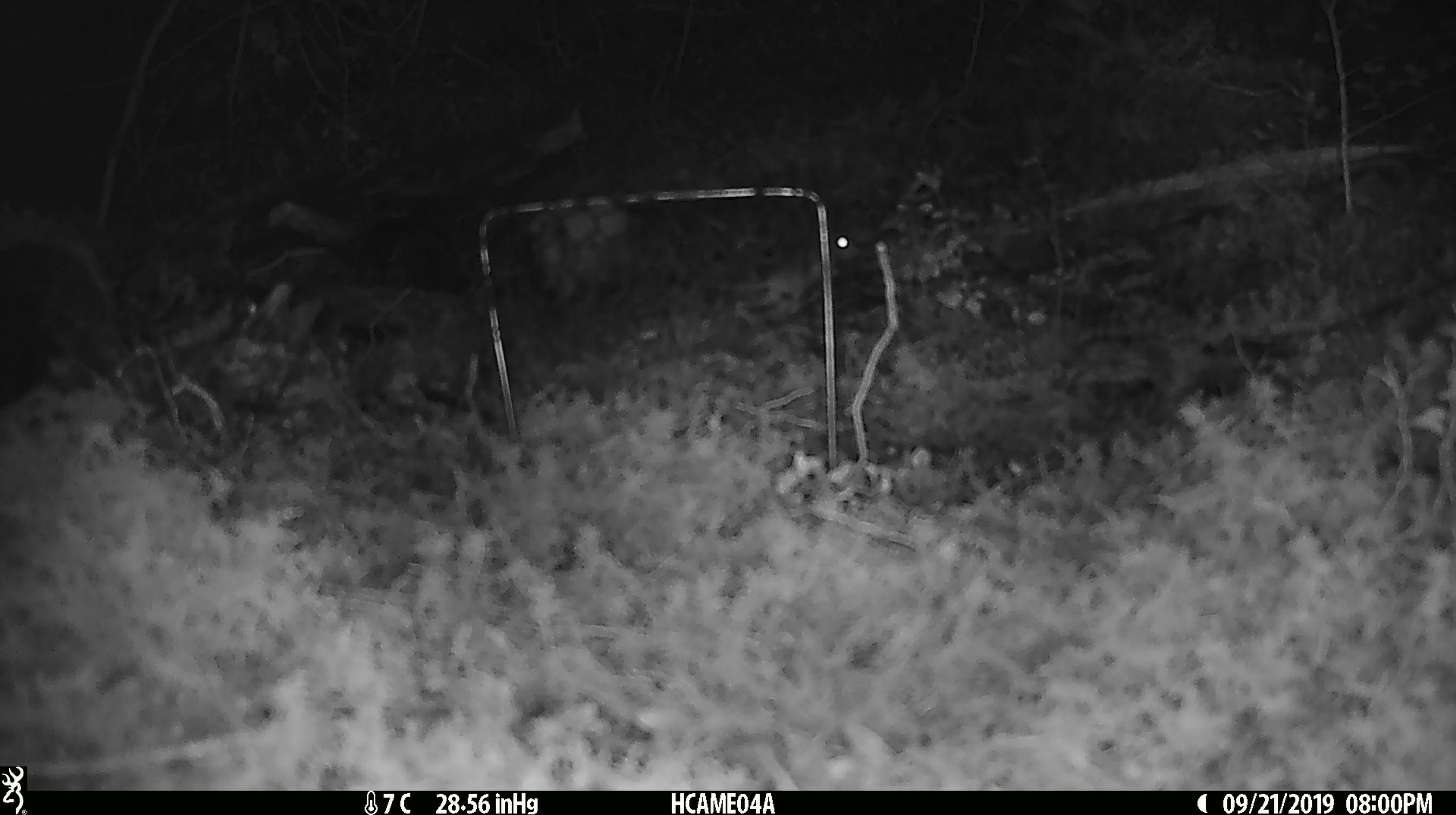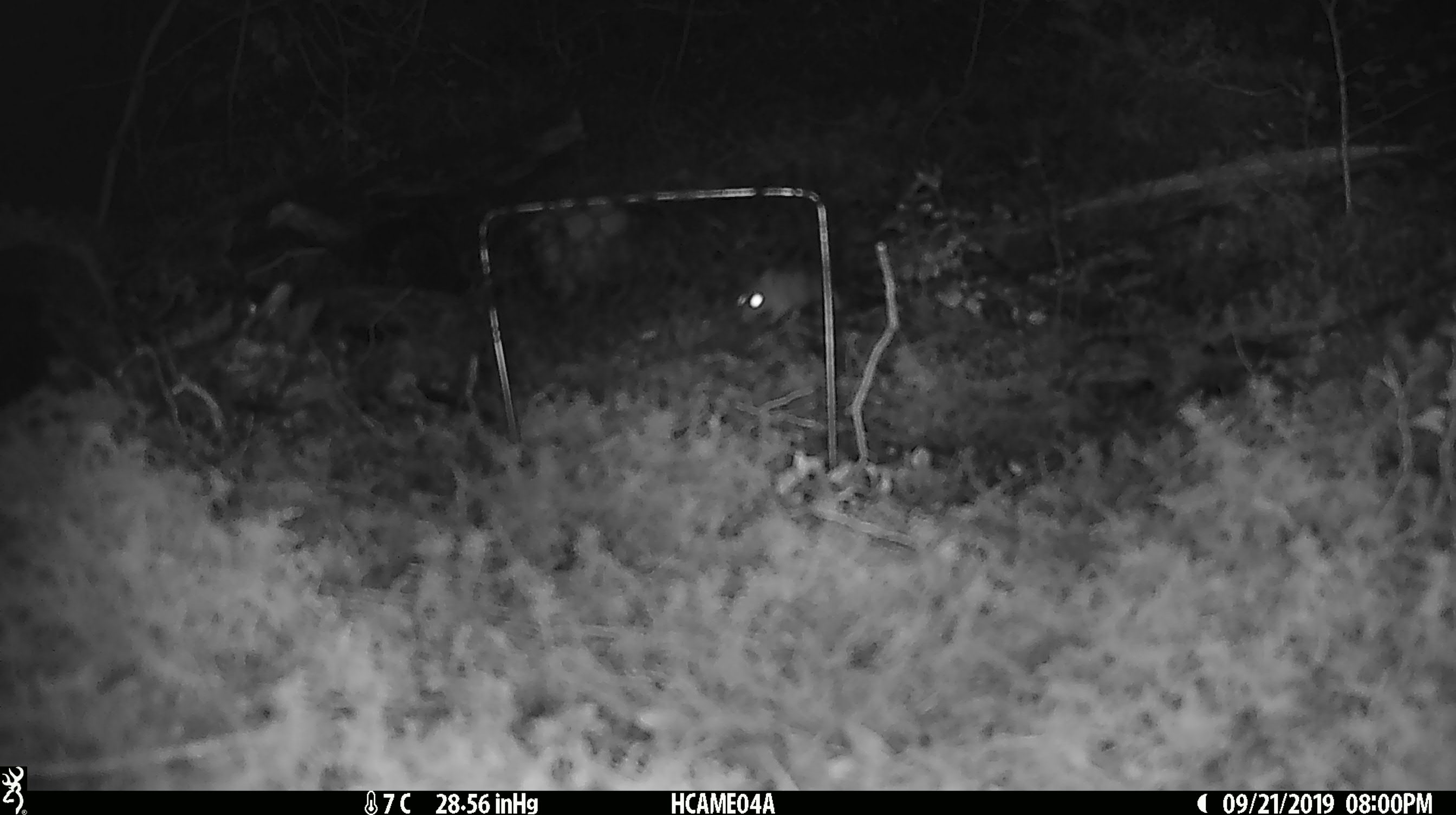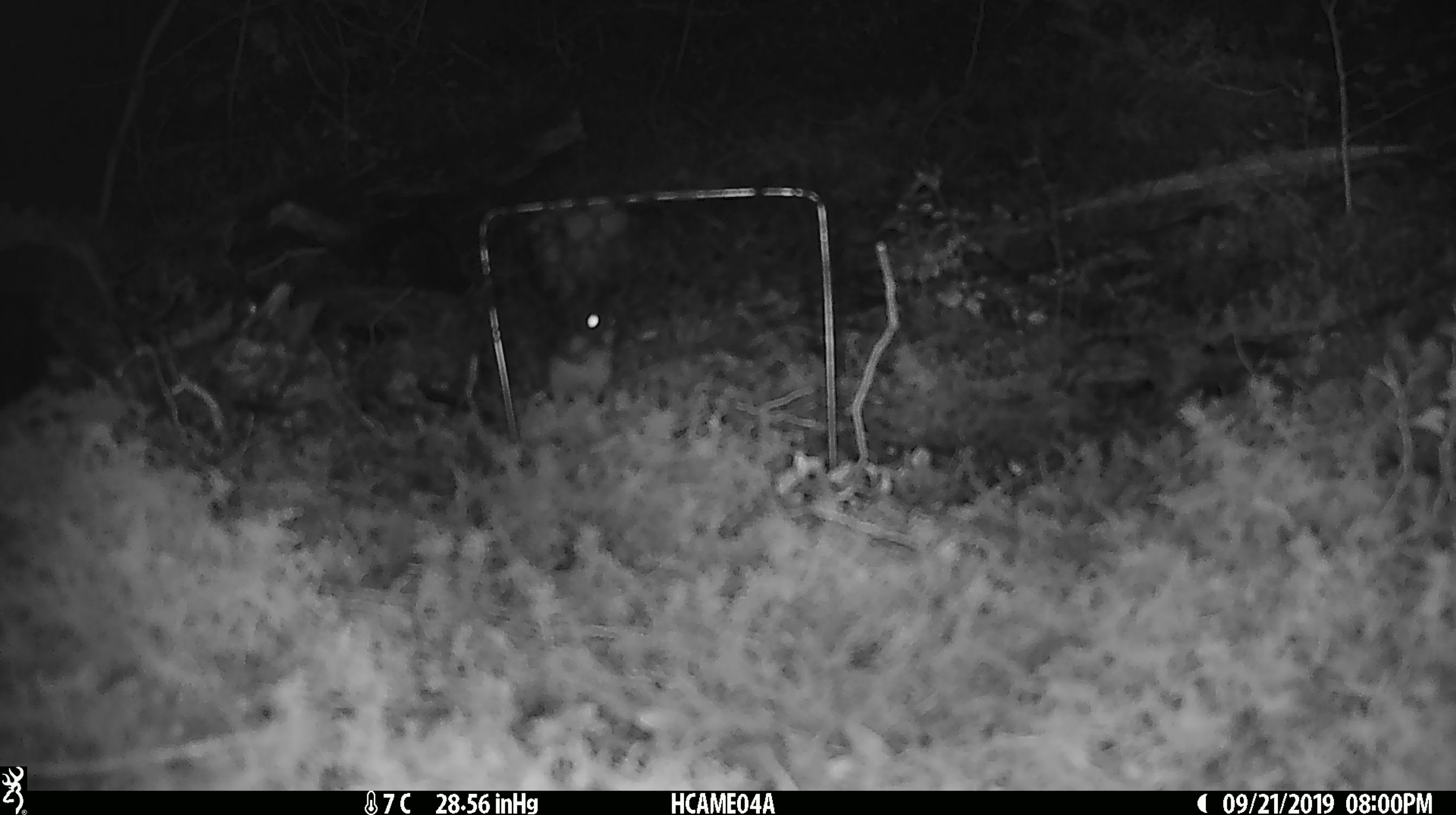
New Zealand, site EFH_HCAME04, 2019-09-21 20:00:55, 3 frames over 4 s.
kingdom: Animalia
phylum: Chordata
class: Mammalia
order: Rodentia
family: Muridae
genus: Mus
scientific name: Mus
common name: mouse